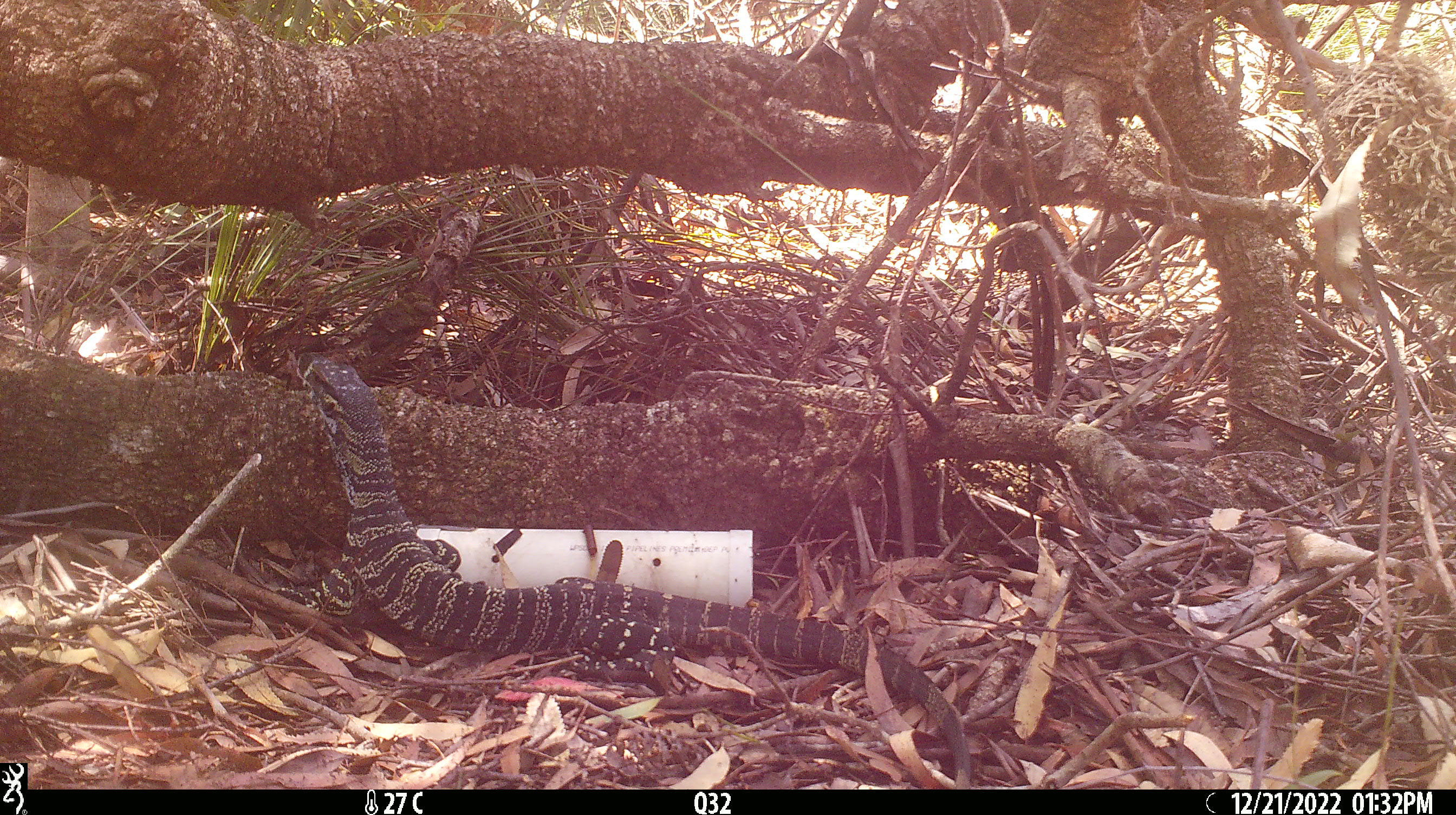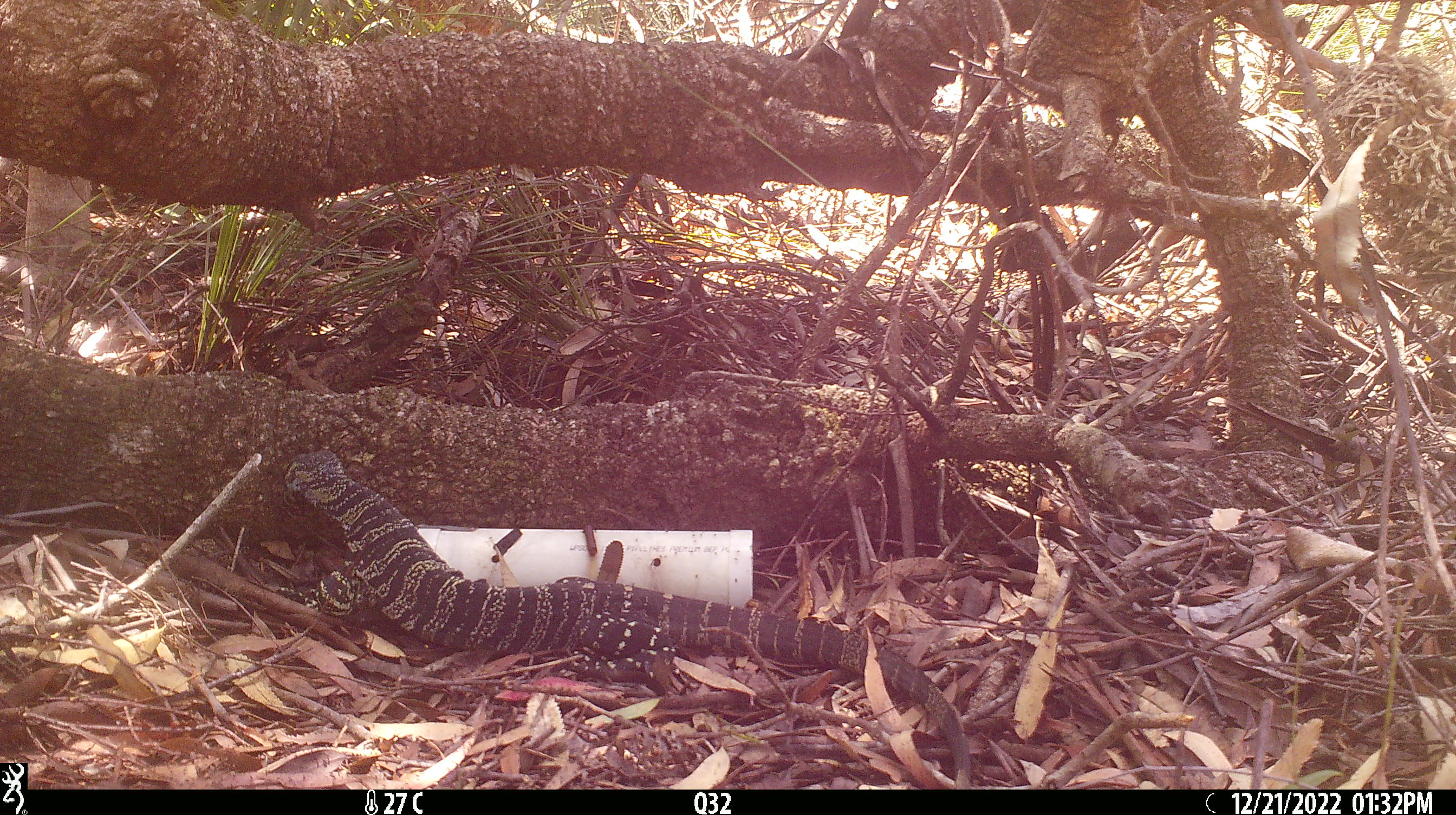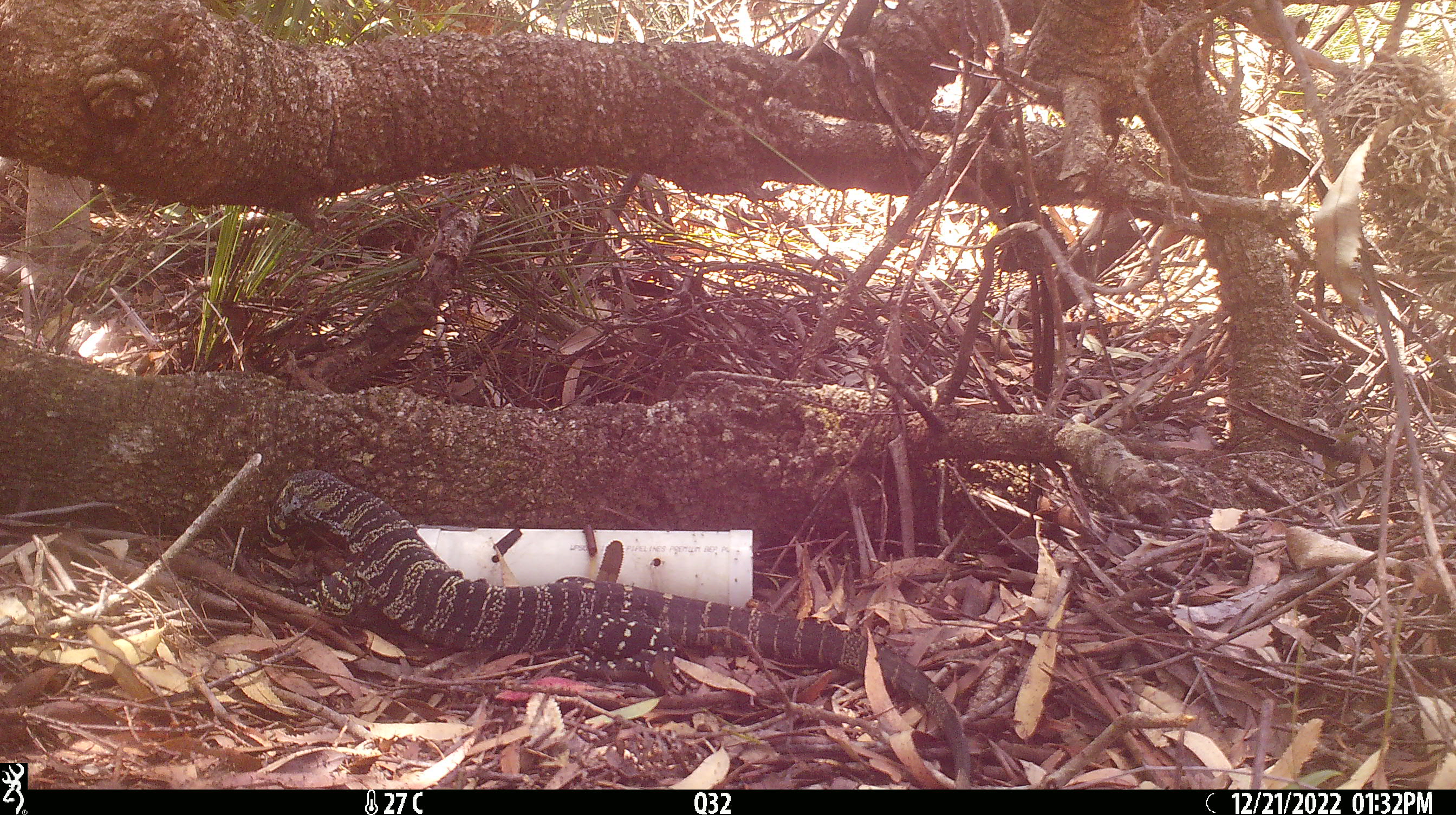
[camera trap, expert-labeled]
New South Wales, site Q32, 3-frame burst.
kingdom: Animalia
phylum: Chordata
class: Reptilia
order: Squamata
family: Varanidae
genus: Varanus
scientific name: Varanus varius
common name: lace monitor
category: goanna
Goanna (lace monitor) (Varanus varius).